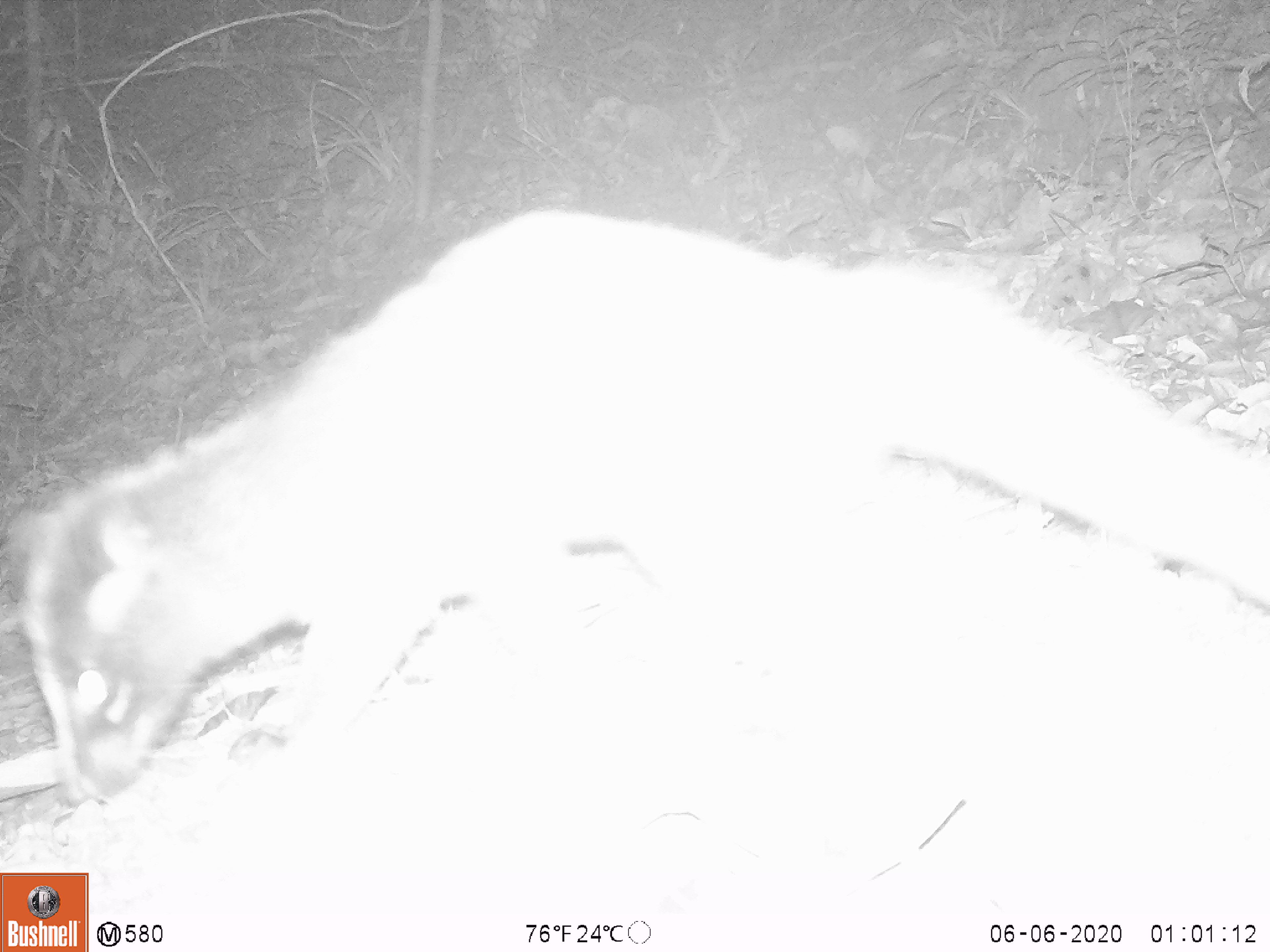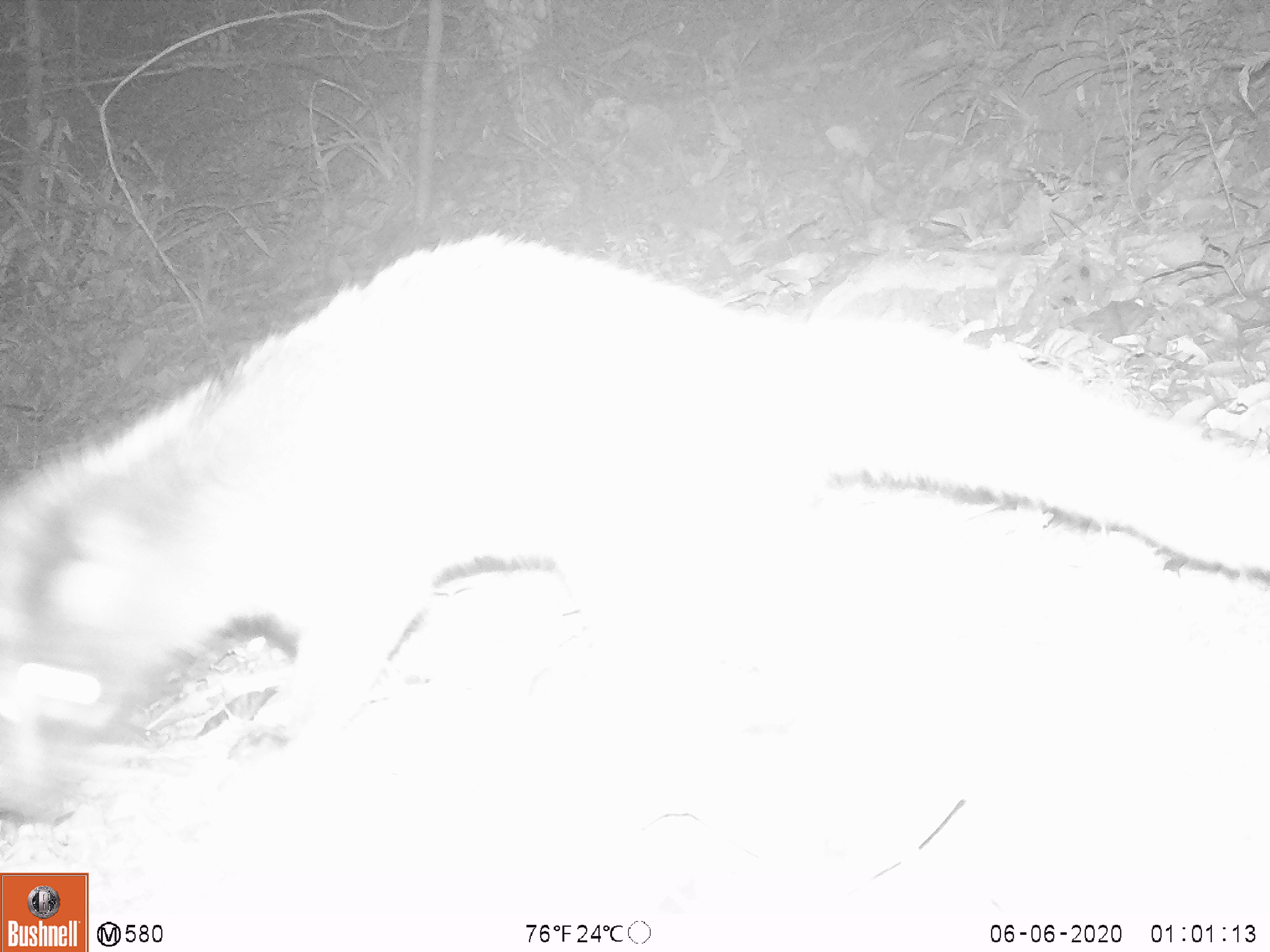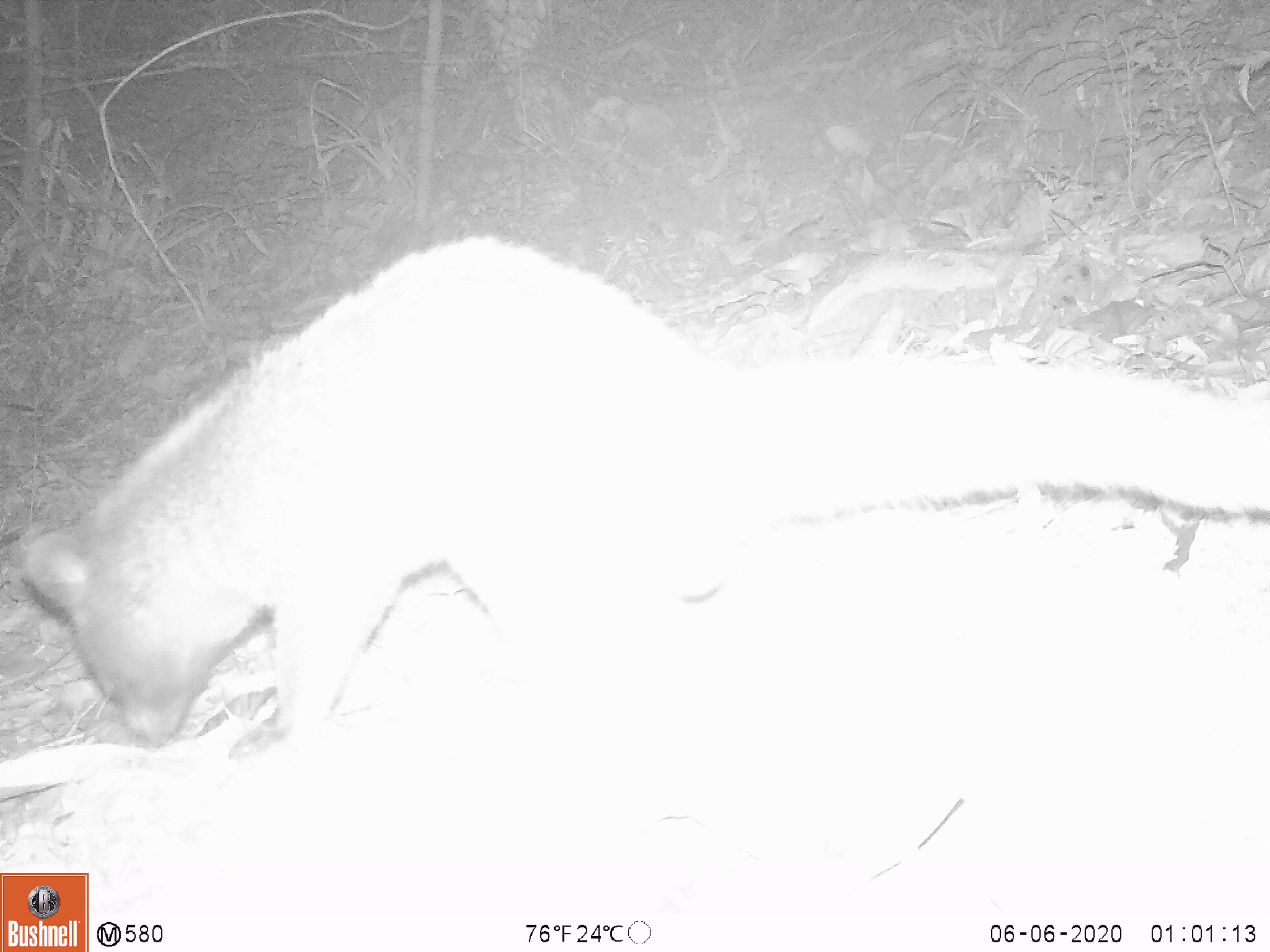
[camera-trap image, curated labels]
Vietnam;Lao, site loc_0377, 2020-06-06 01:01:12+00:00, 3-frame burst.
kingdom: Animalia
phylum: Chordata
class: Mammalia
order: Carnivora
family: Viverridae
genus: Paguma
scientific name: Paguma larvata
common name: masked palm civet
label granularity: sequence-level